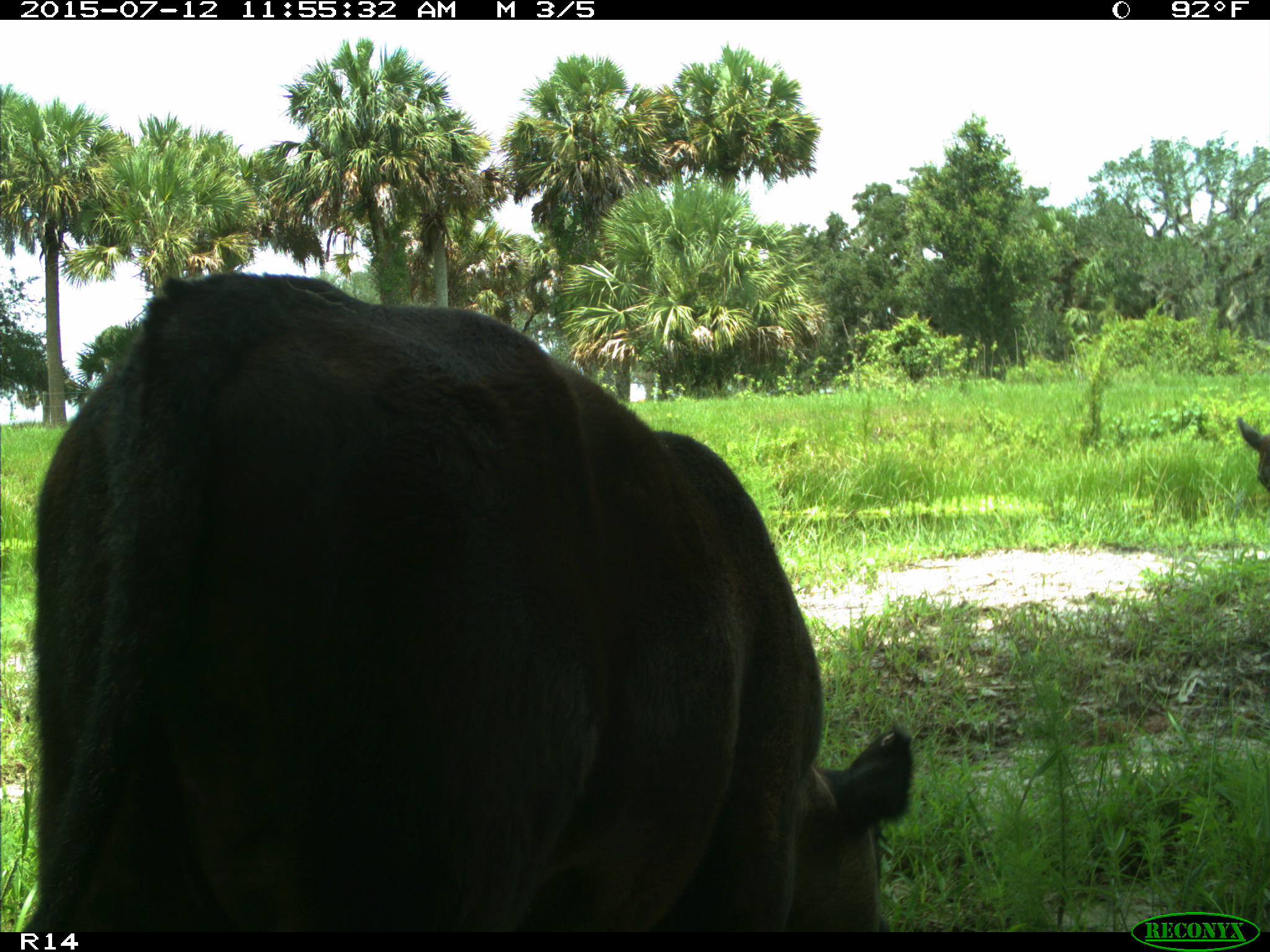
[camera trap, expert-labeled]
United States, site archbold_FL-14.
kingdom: Animalia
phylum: Chordata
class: Mammalia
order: Artiodactyla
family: Bovidae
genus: Bos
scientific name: Bos taurus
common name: domestic cow